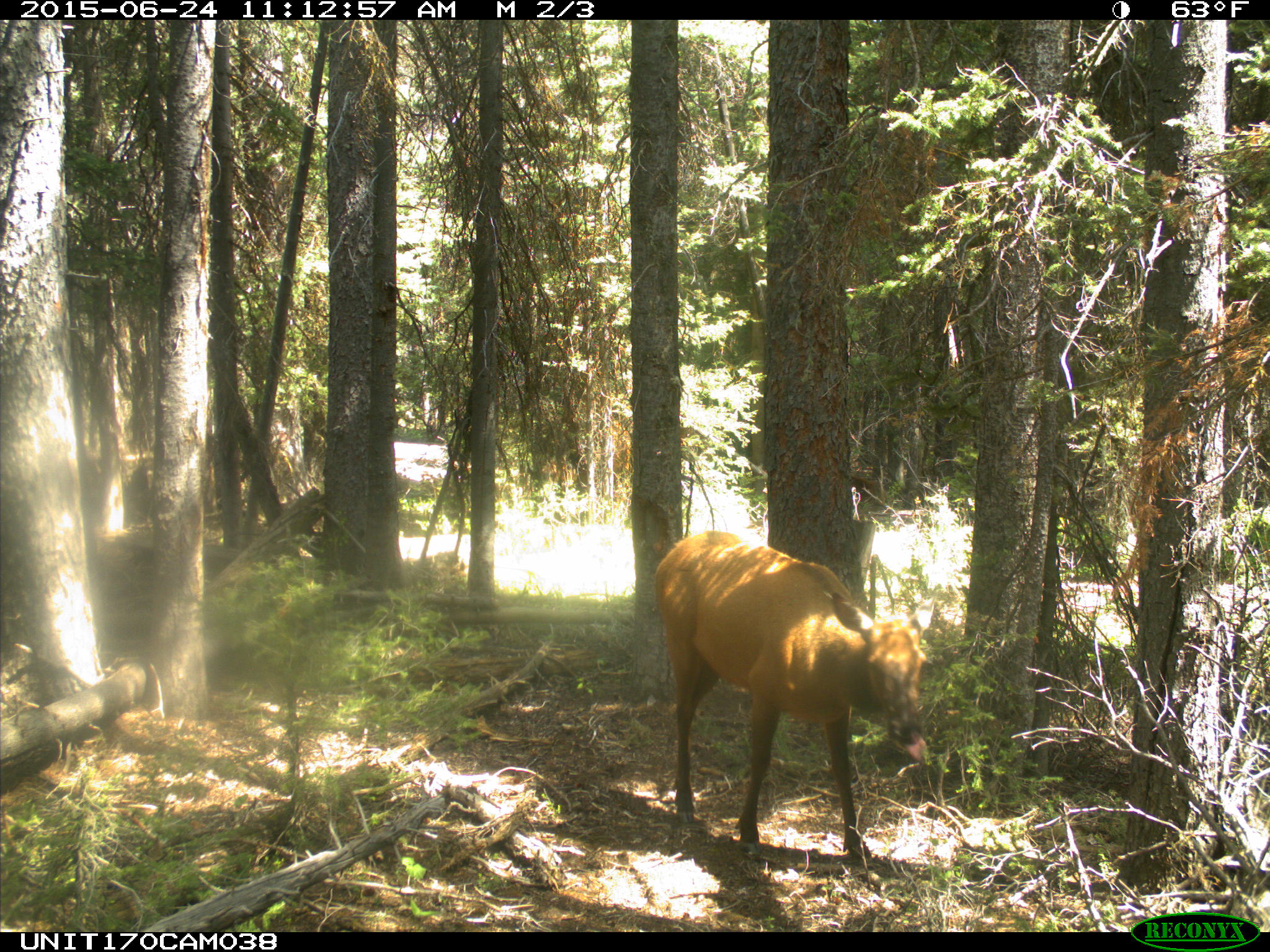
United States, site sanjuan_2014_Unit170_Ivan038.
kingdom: Animalia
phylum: Chordata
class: Mammalia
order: Artiodactyla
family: Cervidae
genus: Cervus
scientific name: Cervus elaphus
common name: red deer